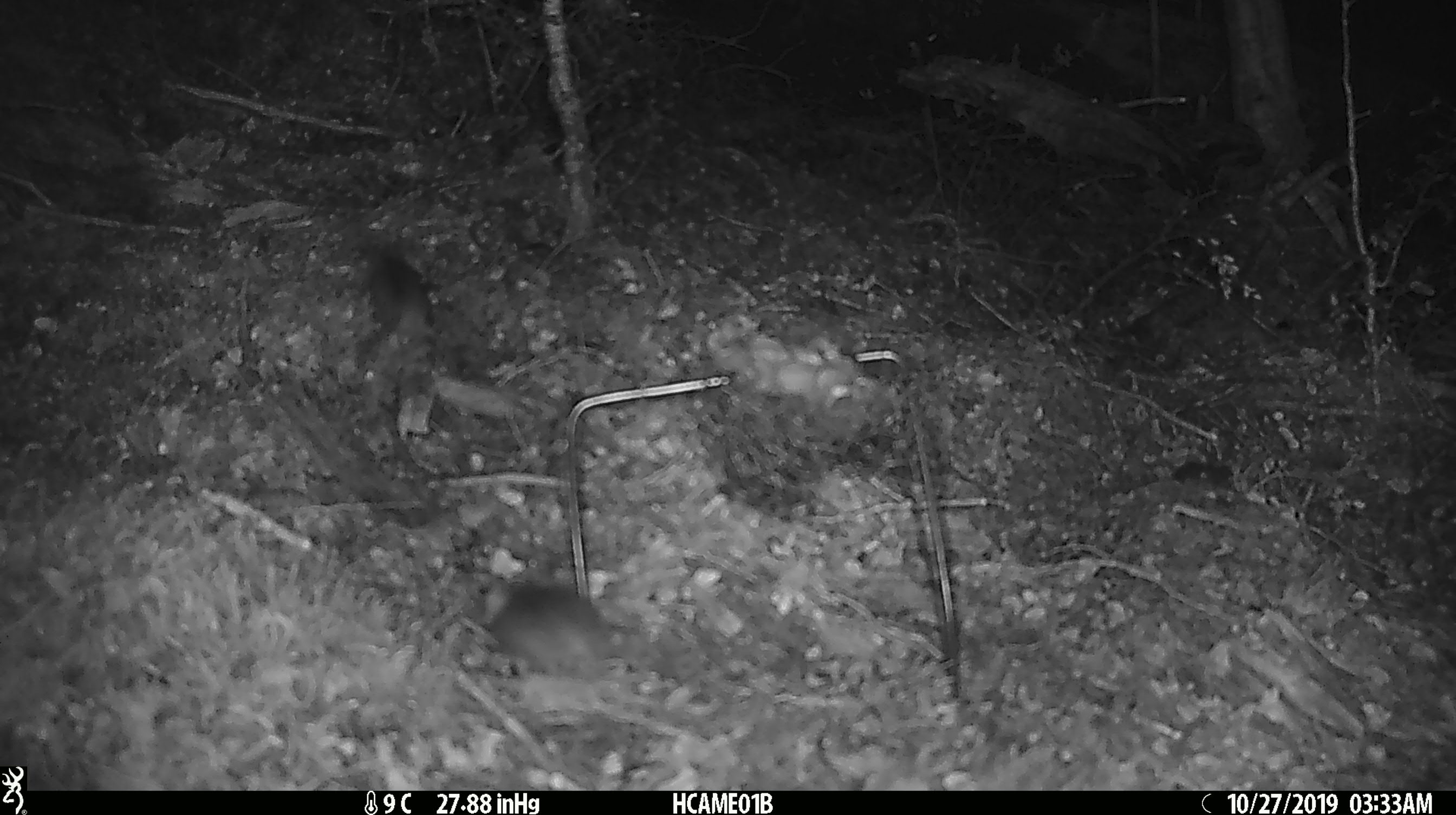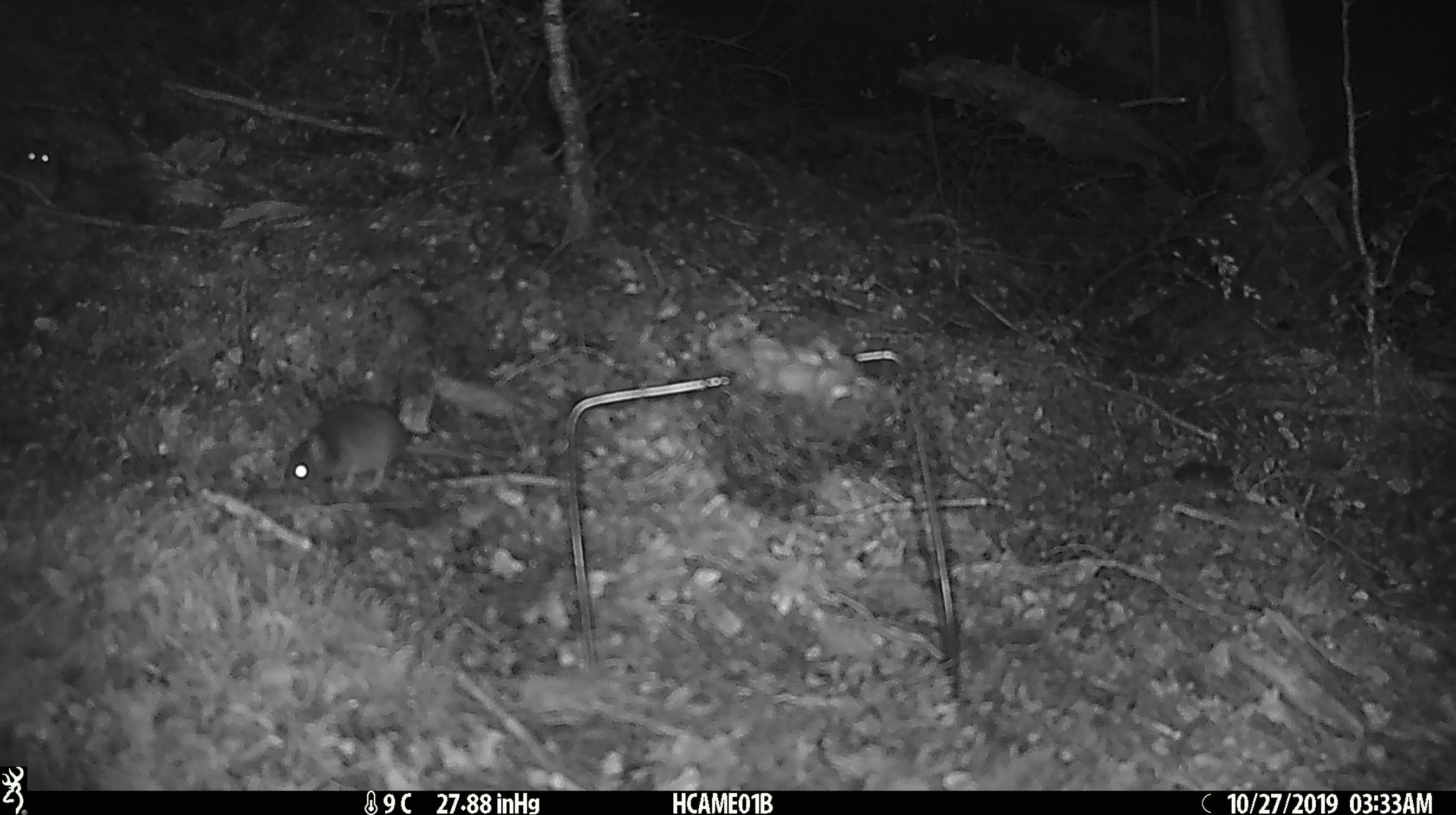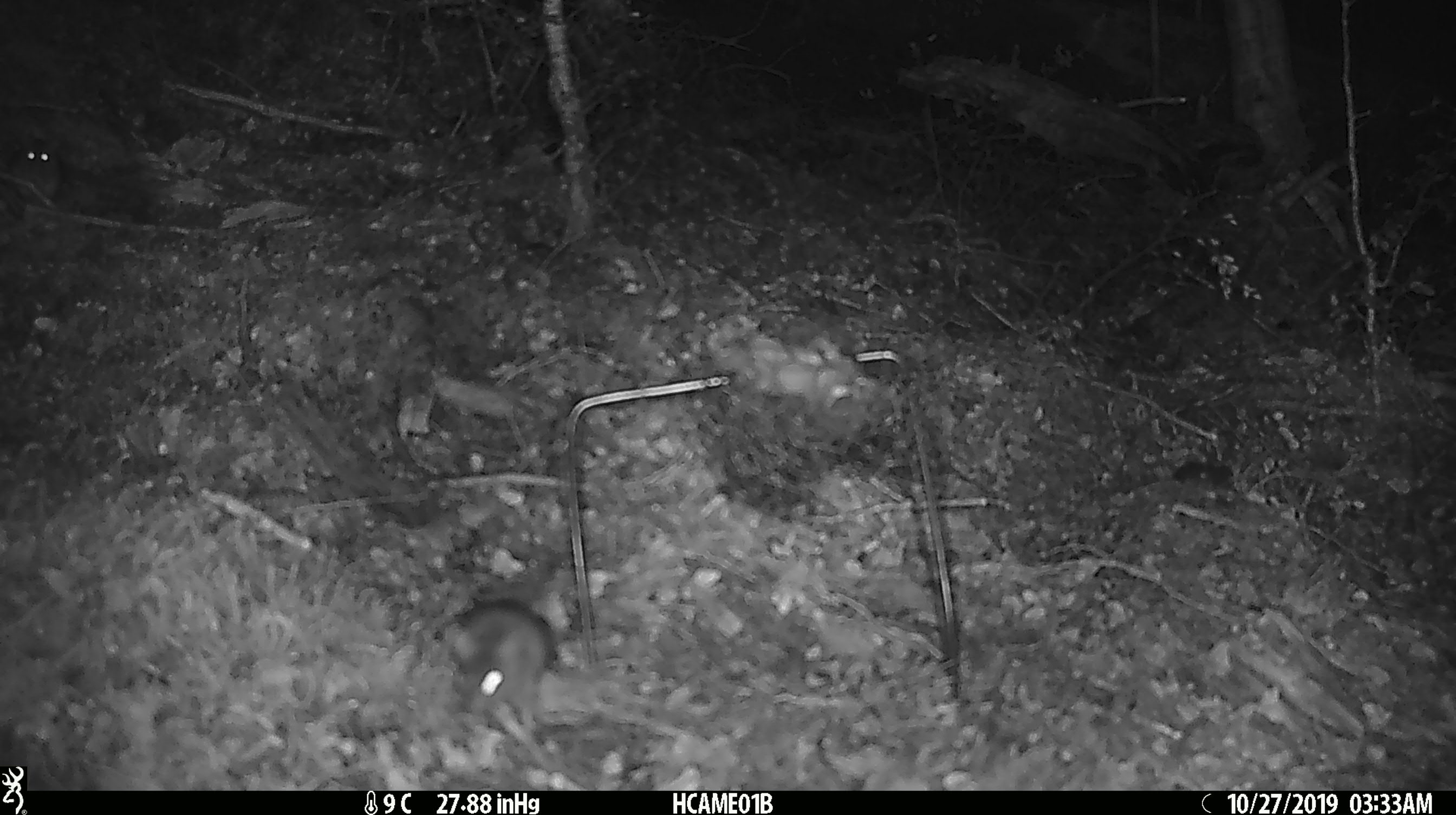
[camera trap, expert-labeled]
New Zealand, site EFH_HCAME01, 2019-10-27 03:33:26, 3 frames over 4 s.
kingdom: Animalia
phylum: Chordata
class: Mammalia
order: Rodentia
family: Muridae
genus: Mus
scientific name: Mus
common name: mouse